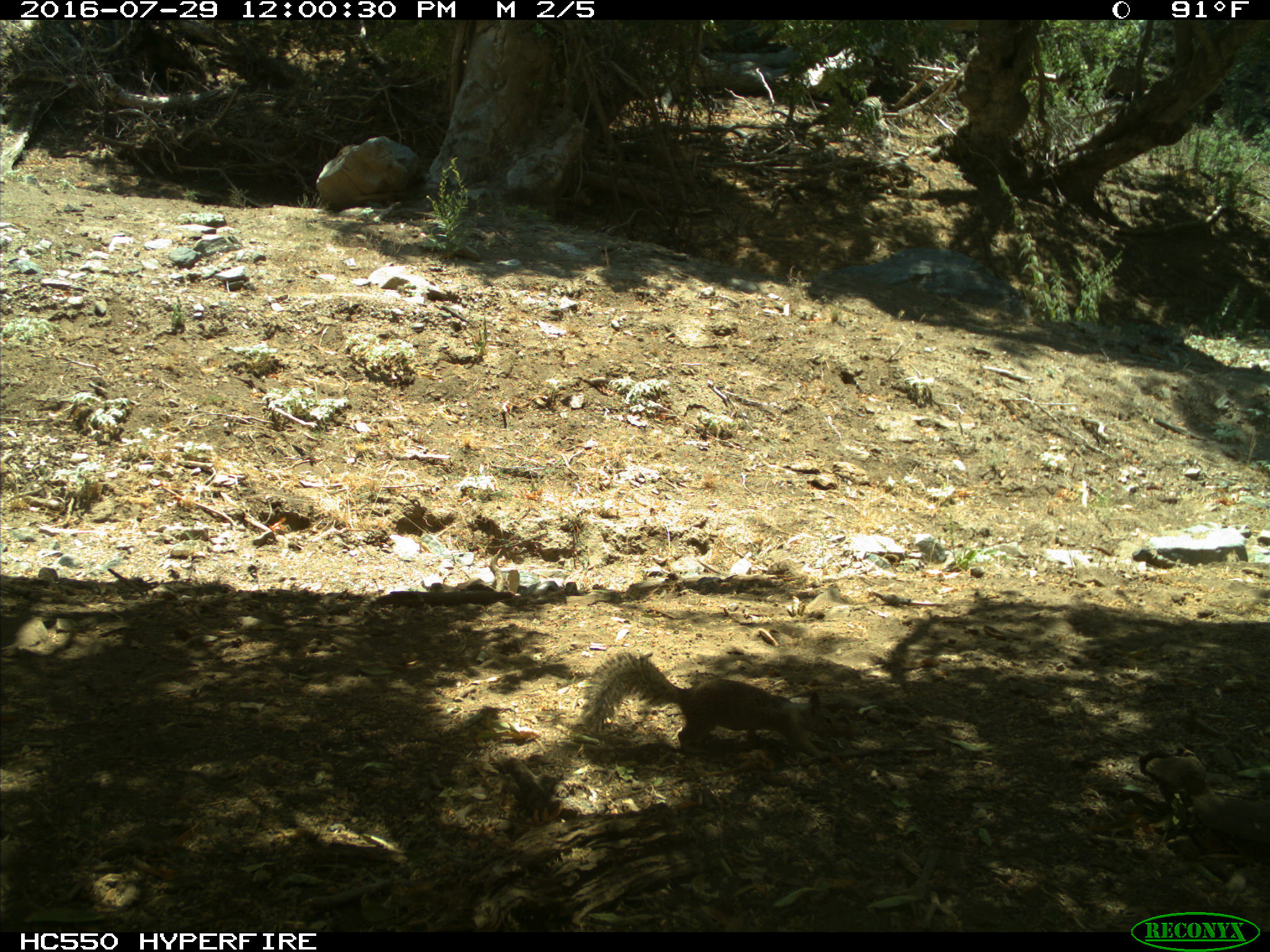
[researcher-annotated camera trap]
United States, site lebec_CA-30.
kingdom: Animalia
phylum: Chordata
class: Mammalia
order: Rodentia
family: Sciuridae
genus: Otospermophilus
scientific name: Otospermophilus beecheyi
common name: california ground squirrel